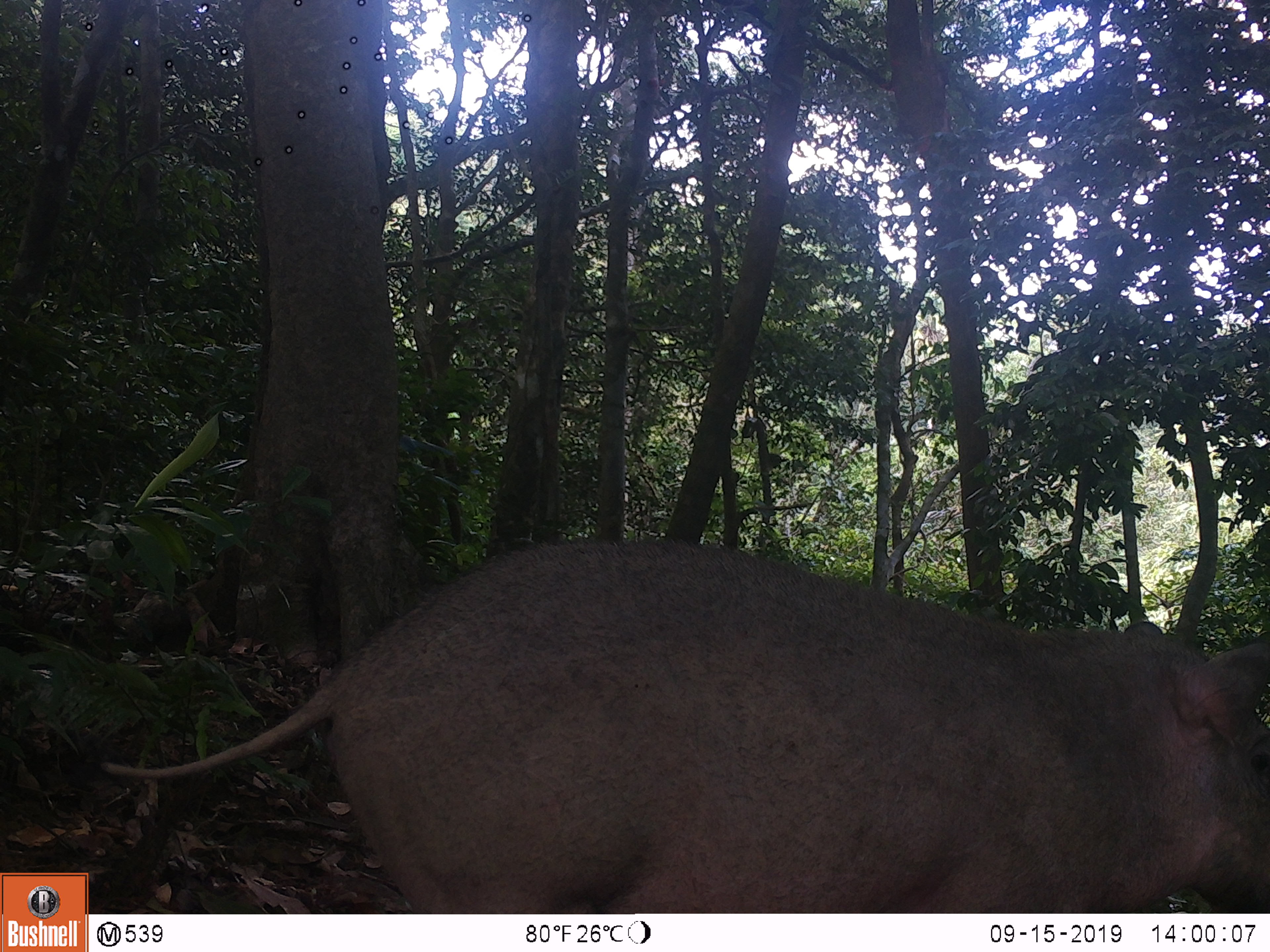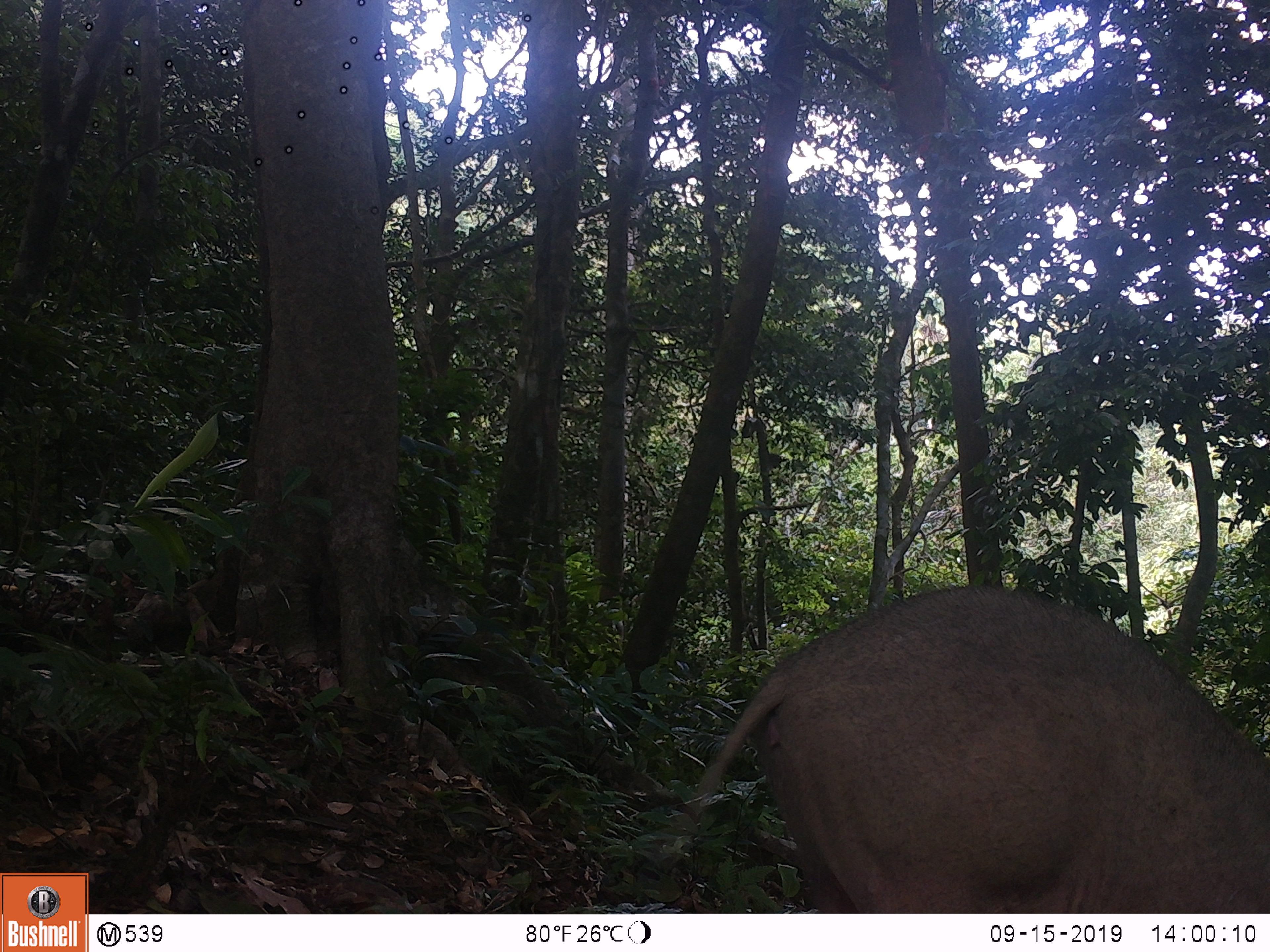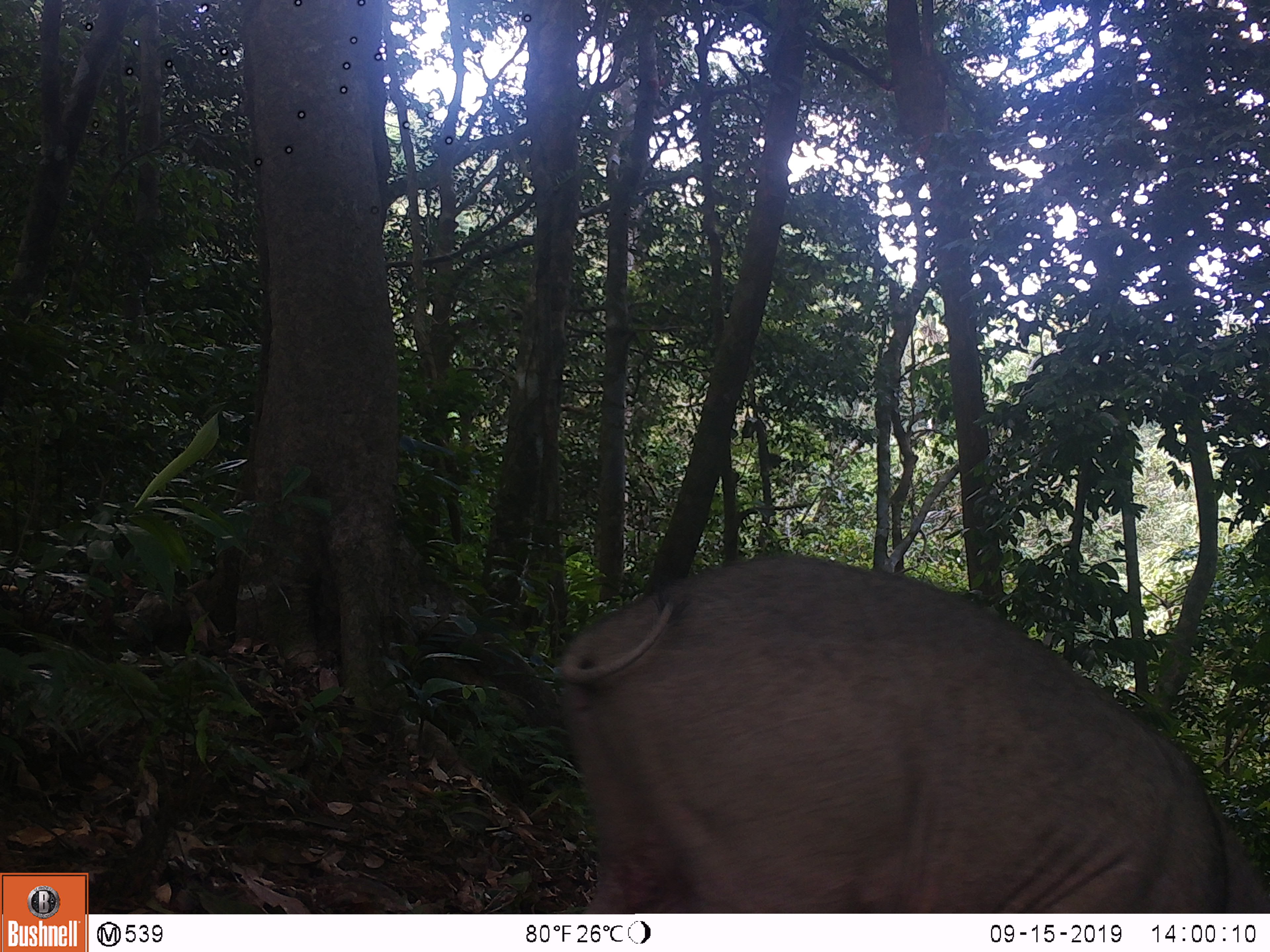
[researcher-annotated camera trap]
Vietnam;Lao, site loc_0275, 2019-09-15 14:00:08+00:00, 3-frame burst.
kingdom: Animalia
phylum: Chordata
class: Mammalia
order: Artiodactyla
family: Suidae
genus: Sus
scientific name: Sus scrofa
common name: eurasian wild pig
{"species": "eurasian wild pig (Sus scrofa)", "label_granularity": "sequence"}